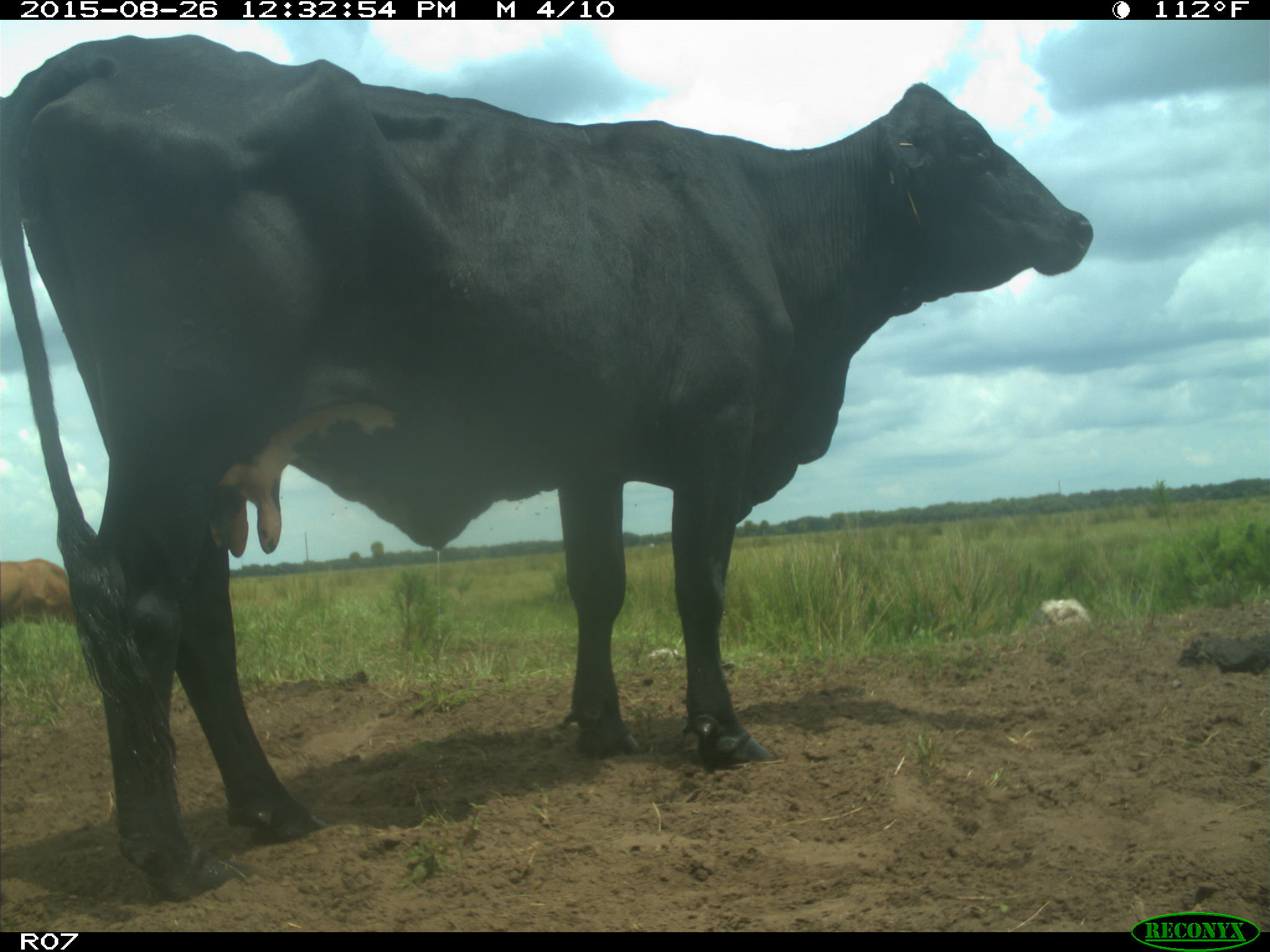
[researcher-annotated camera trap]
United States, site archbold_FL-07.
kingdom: Animalia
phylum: Chordata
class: Mammalia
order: Artiodactyla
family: Bovidae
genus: Bos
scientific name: Bos taurus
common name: domestic cow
Bos taurus (domestic cow).